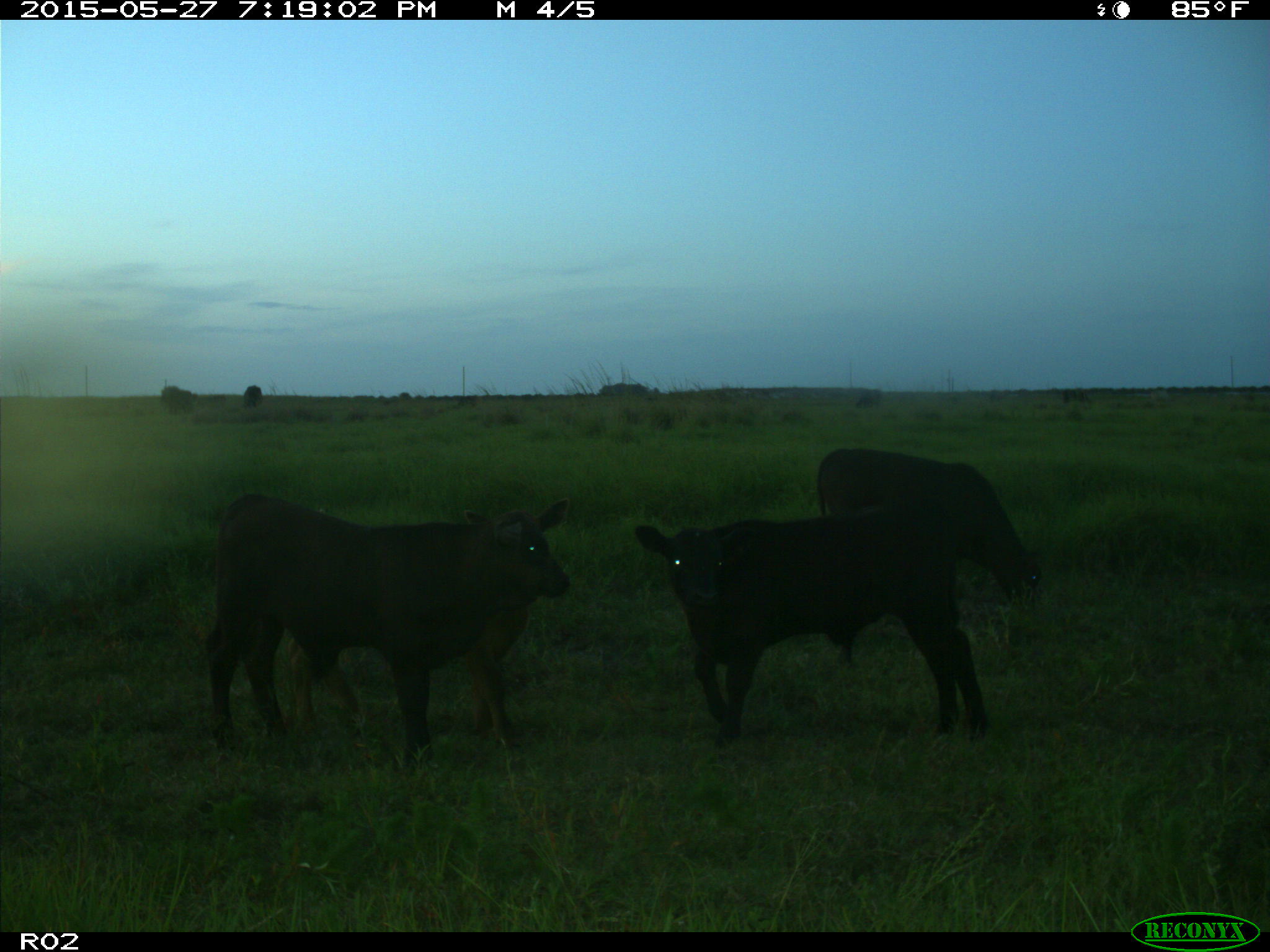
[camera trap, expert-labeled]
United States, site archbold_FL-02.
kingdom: Animalia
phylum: Chordata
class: Mammalia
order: Artiodactyla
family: Bovidae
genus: Bos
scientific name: Bos taurus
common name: domestic cow